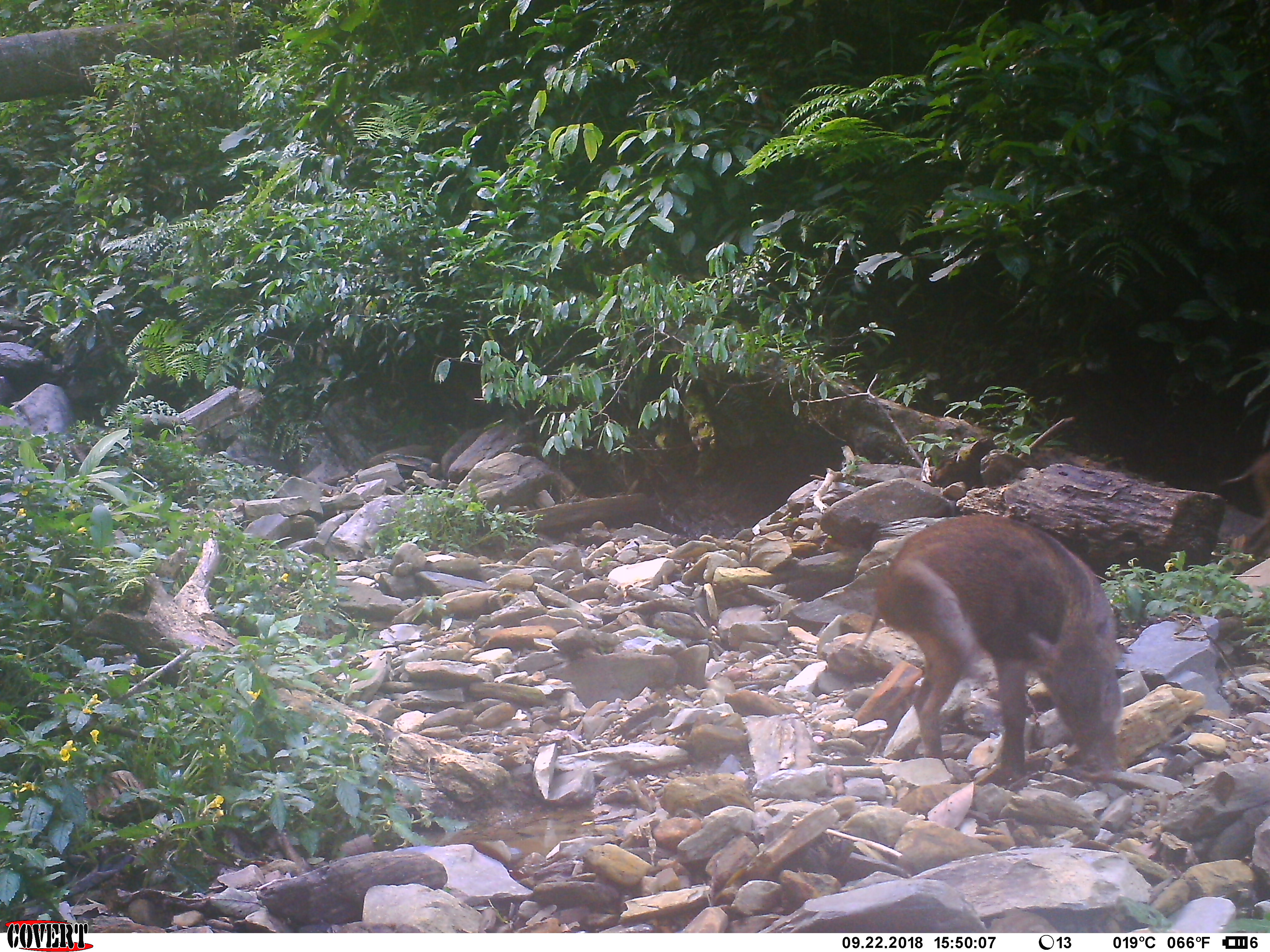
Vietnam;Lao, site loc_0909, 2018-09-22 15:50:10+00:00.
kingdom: Animalia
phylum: Chordata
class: Mammalia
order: Artiodactyla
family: Suidae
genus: Sus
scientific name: Sus scrofa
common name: eurasian wild pig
Eurasian wild pig (Sus scrofa). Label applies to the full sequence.